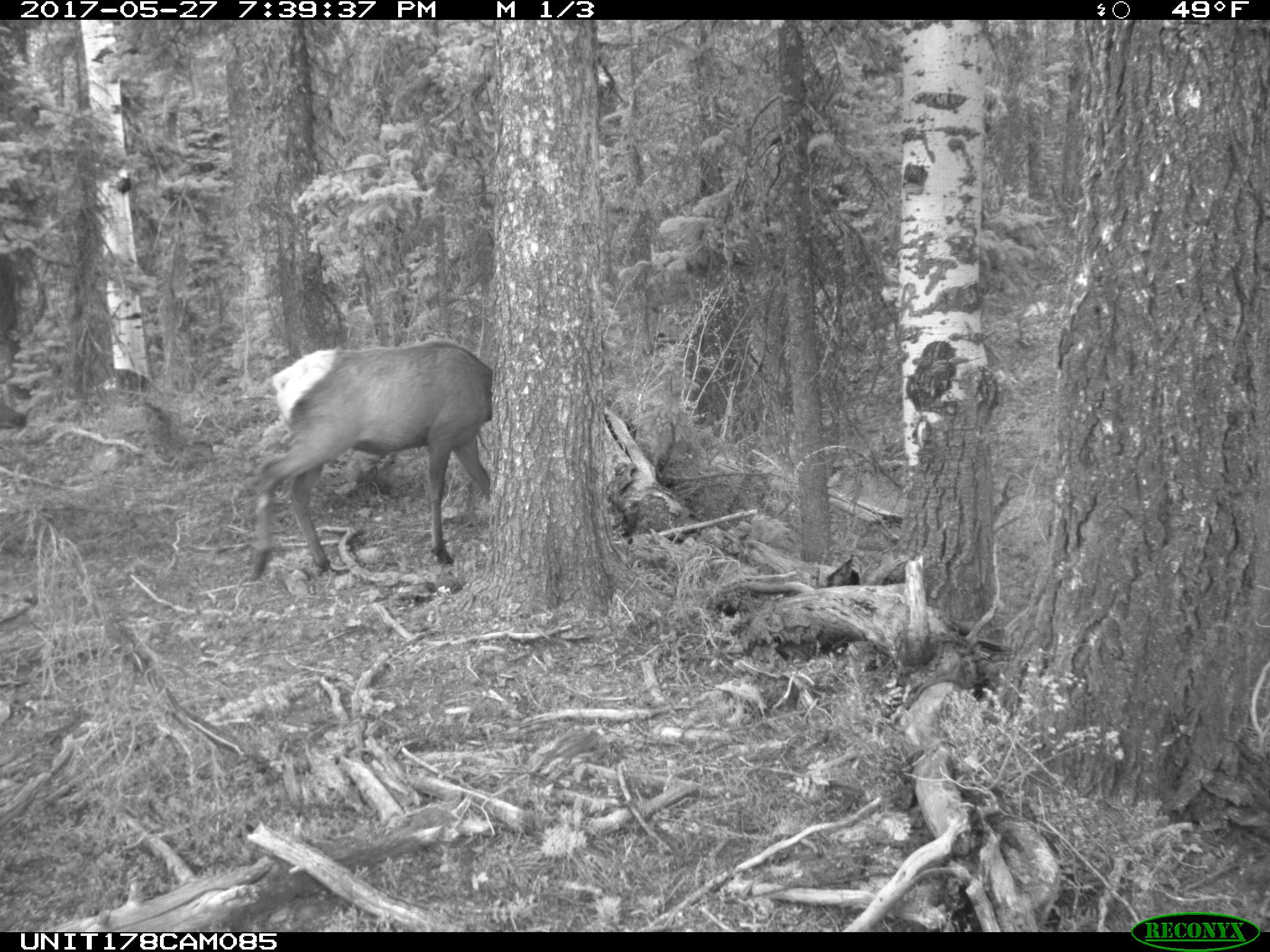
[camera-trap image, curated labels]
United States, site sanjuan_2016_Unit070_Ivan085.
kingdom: Animalia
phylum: Chordata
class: Mammalia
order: Artiodactyla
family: Cervidae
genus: Cervus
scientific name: Cervus elaphus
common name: red deer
Cervus elaphus (red deer).